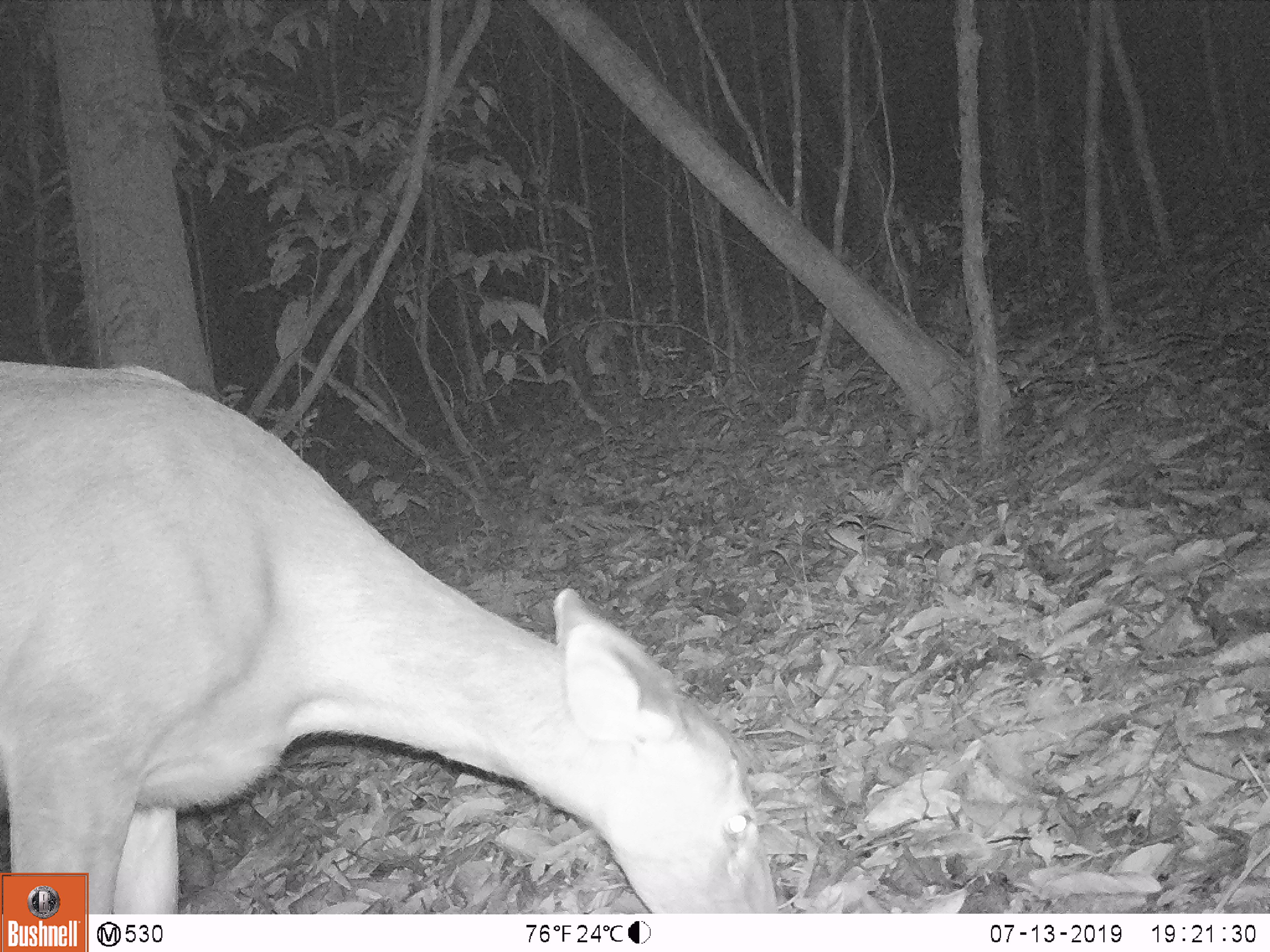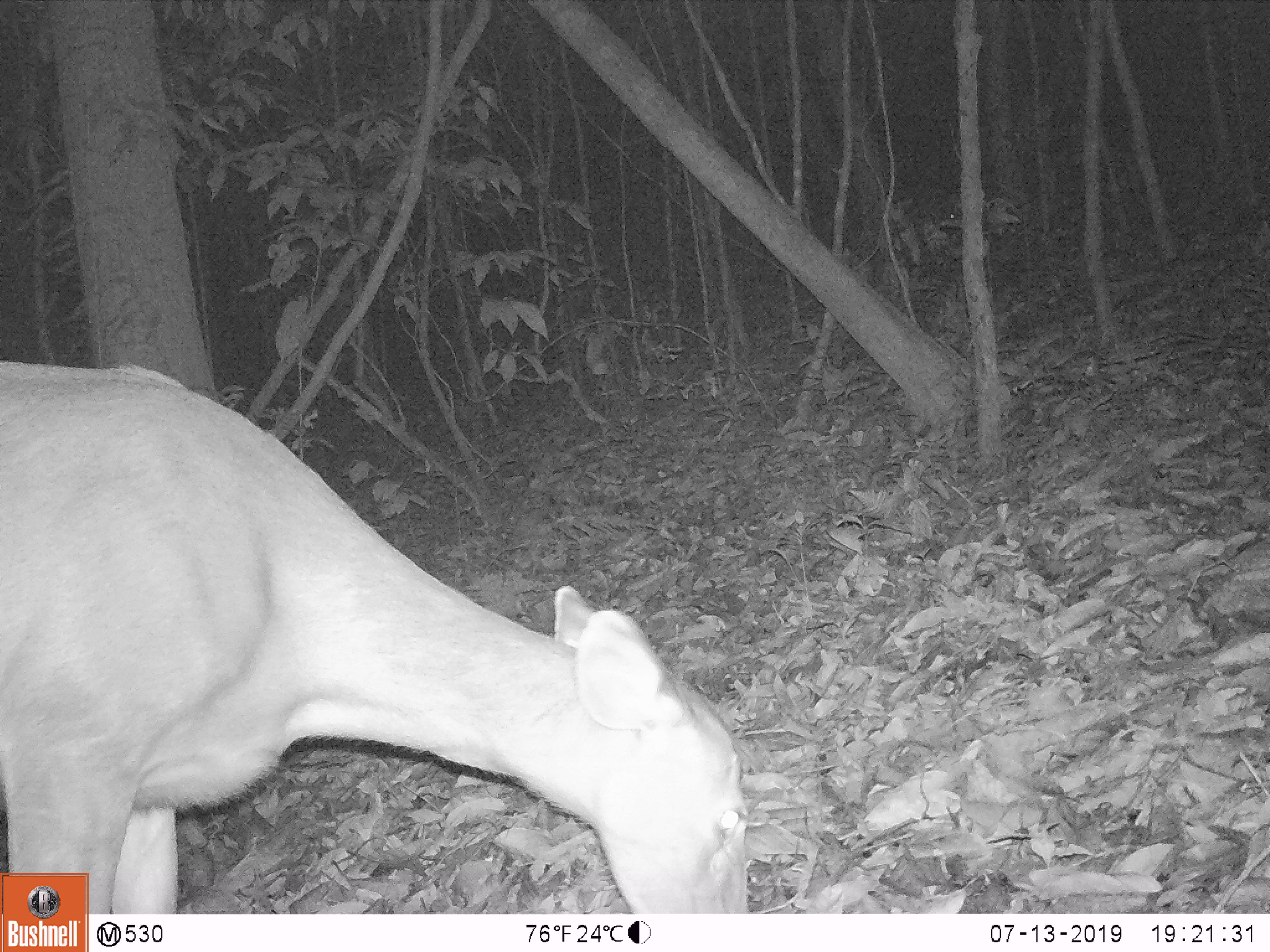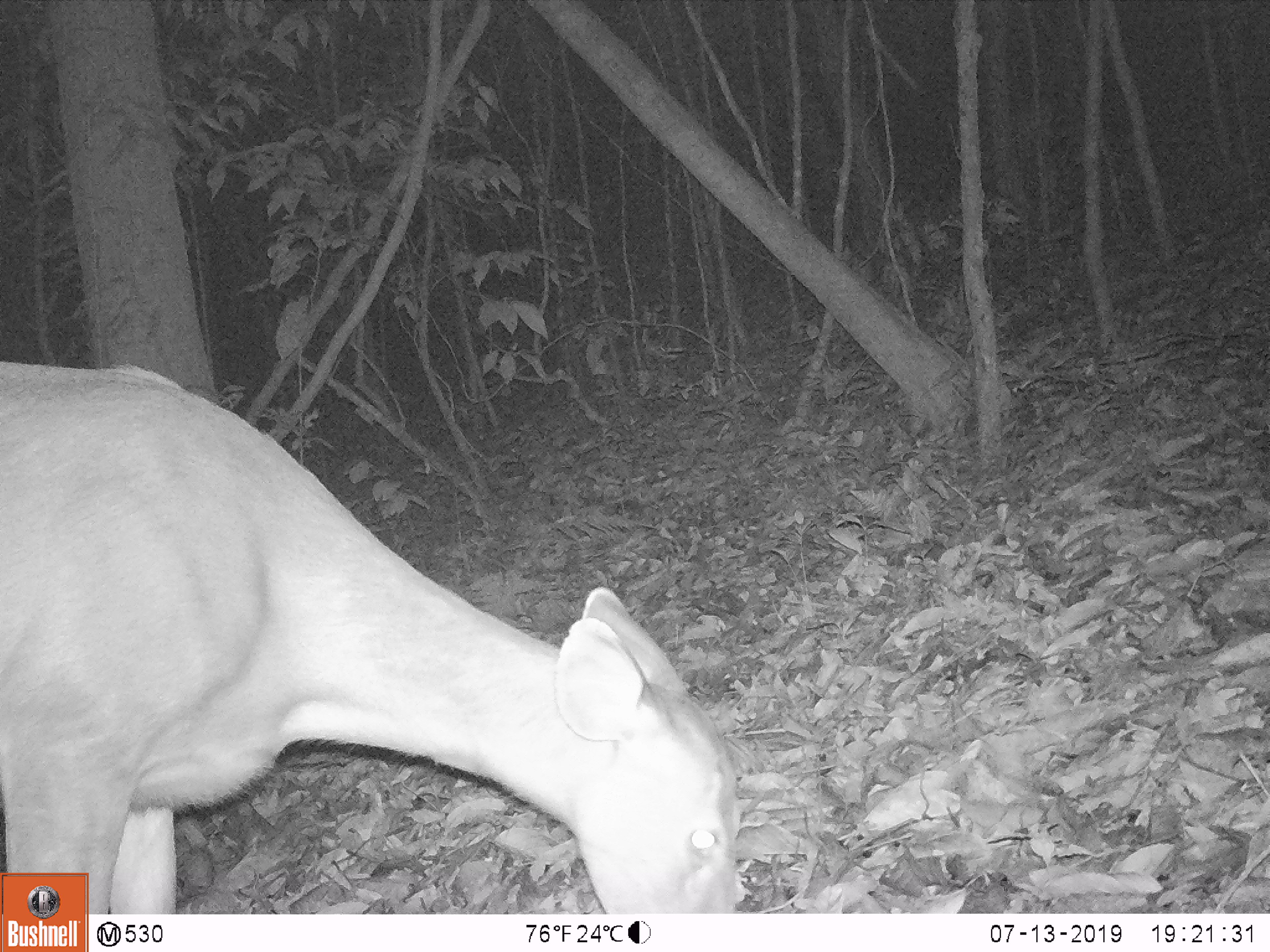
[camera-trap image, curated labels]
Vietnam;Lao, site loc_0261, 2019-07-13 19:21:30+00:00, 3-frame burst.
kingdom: Animalia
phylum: Chordata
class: Mammalia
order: Artiodactyla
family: Cervidae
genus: Rusa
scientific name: Rusa unicolor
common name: sambar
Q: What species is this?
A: Sambar (Rusa unicolor).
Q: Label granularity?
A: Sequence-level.